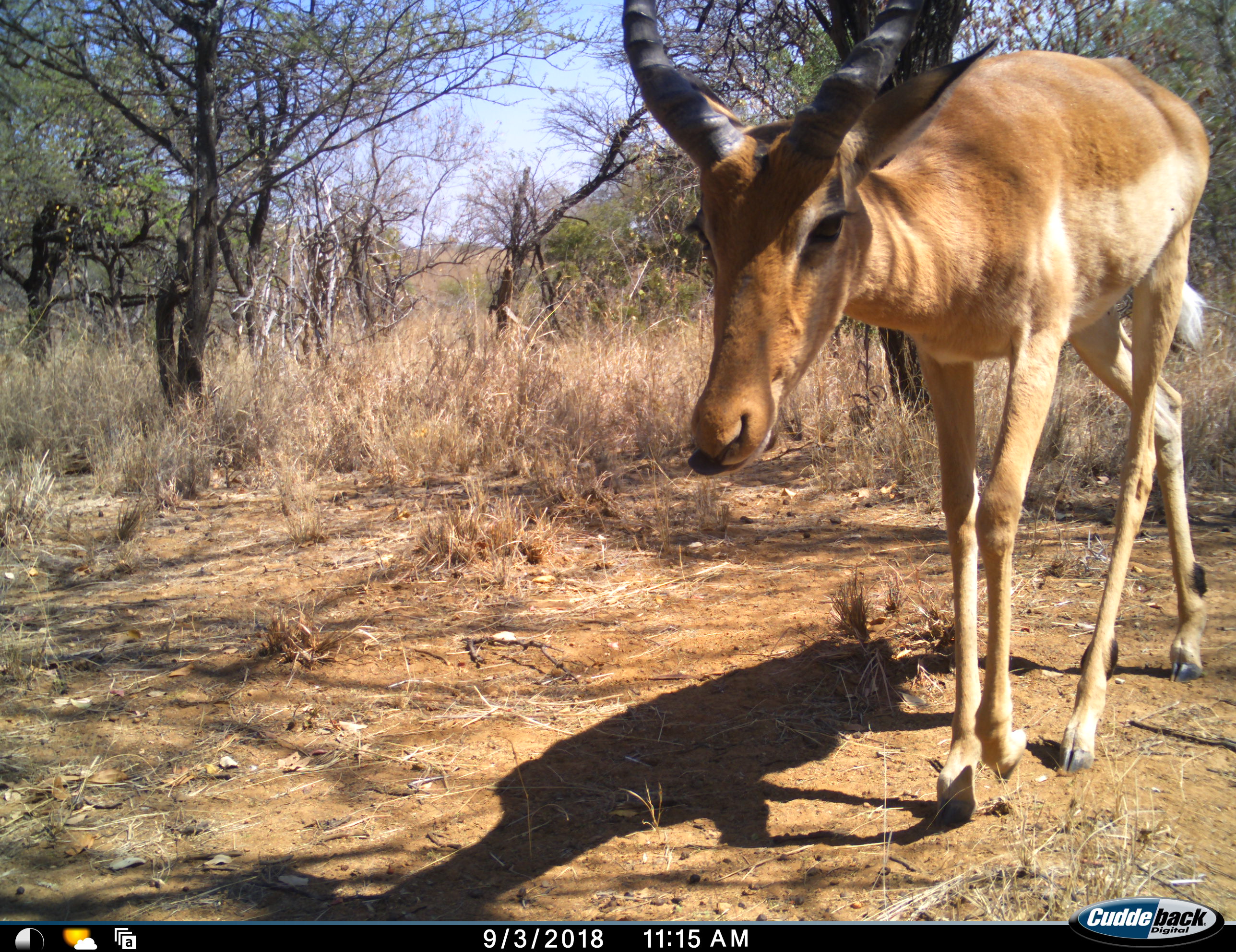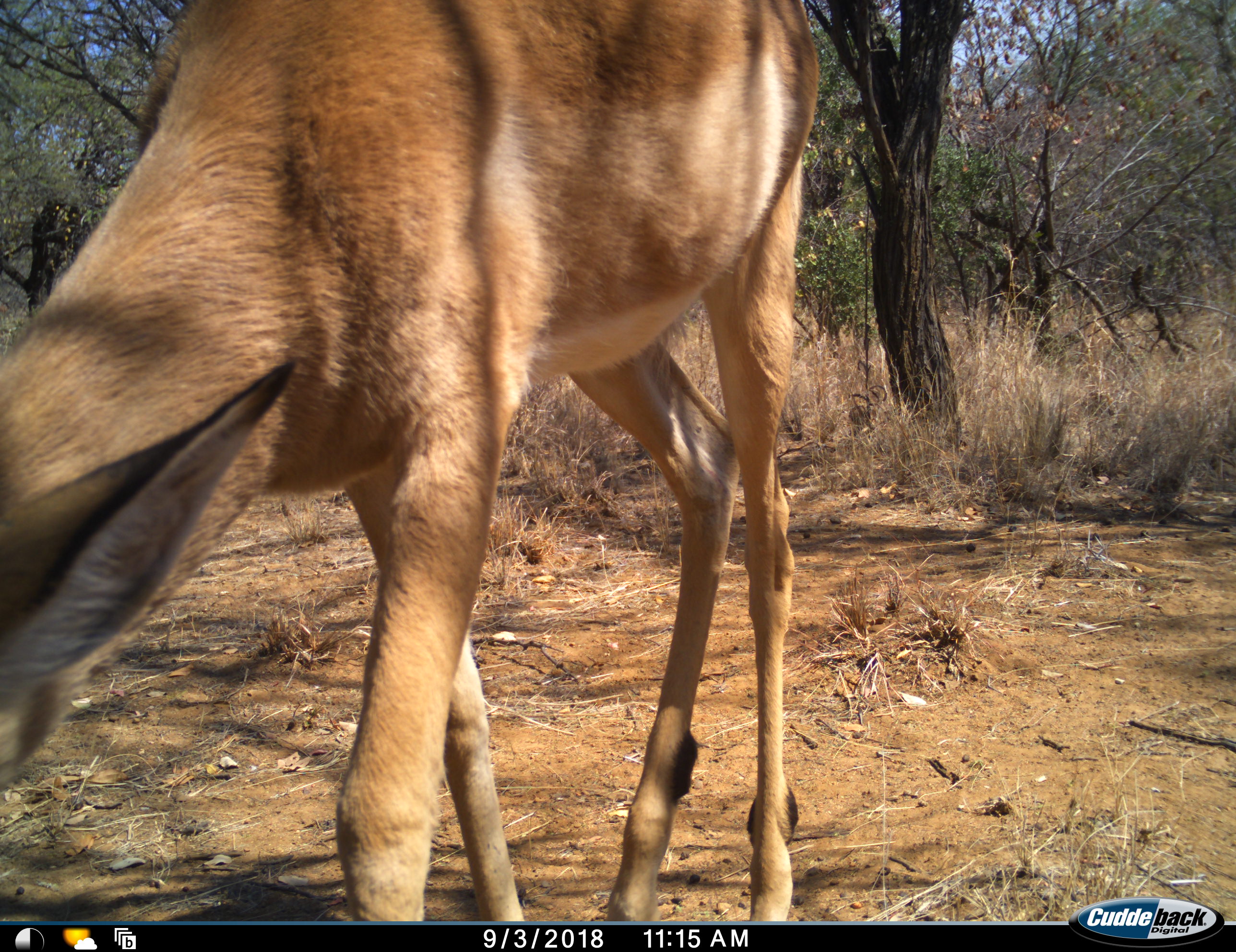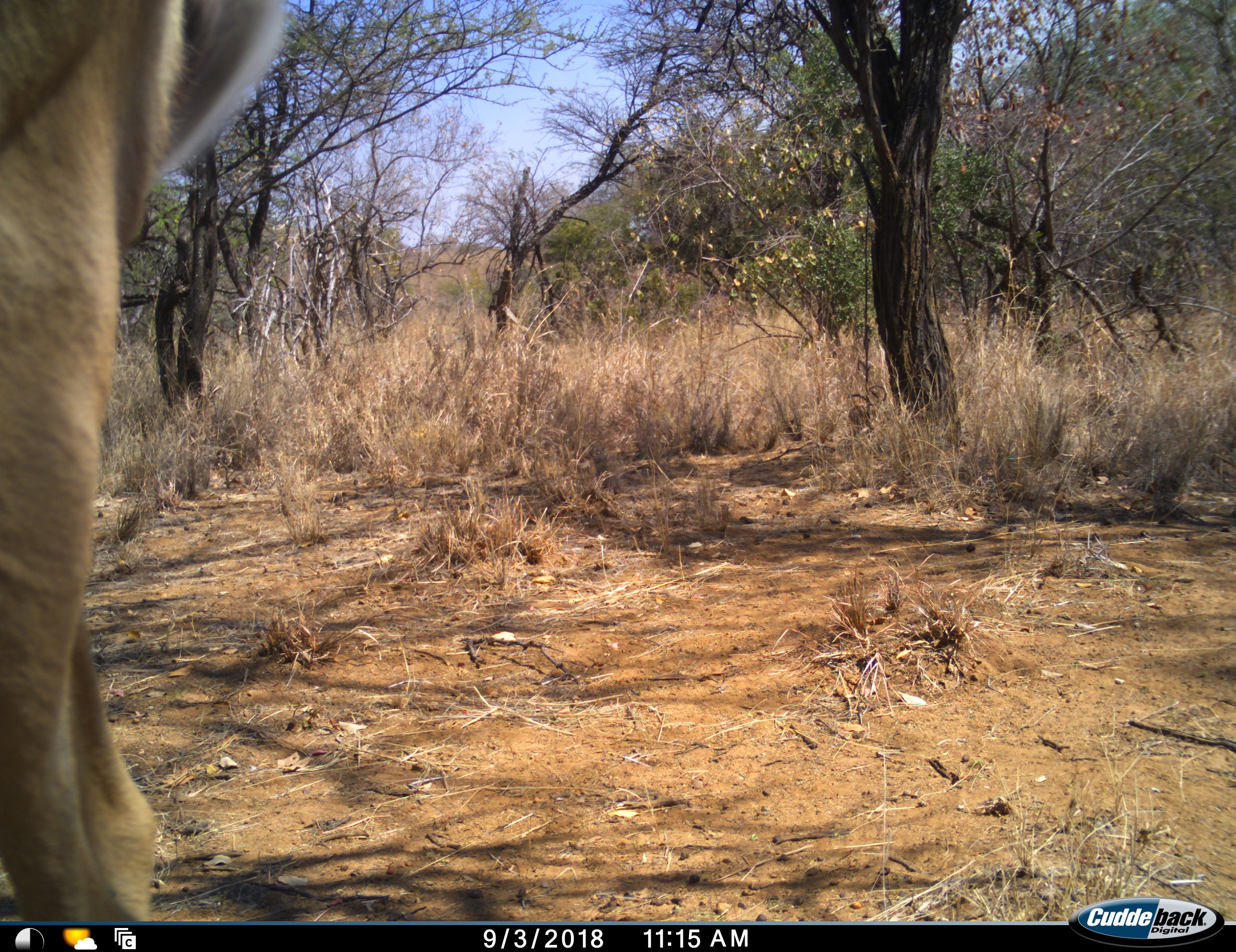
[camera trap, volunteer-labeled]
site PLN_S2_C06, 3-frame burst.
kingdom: Animalia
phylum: Chordata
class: Mammalia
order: Artiodactyla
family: Bovidae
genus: Aepyceros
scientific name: Aepyceros melampus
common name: impala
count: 1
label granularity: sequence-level